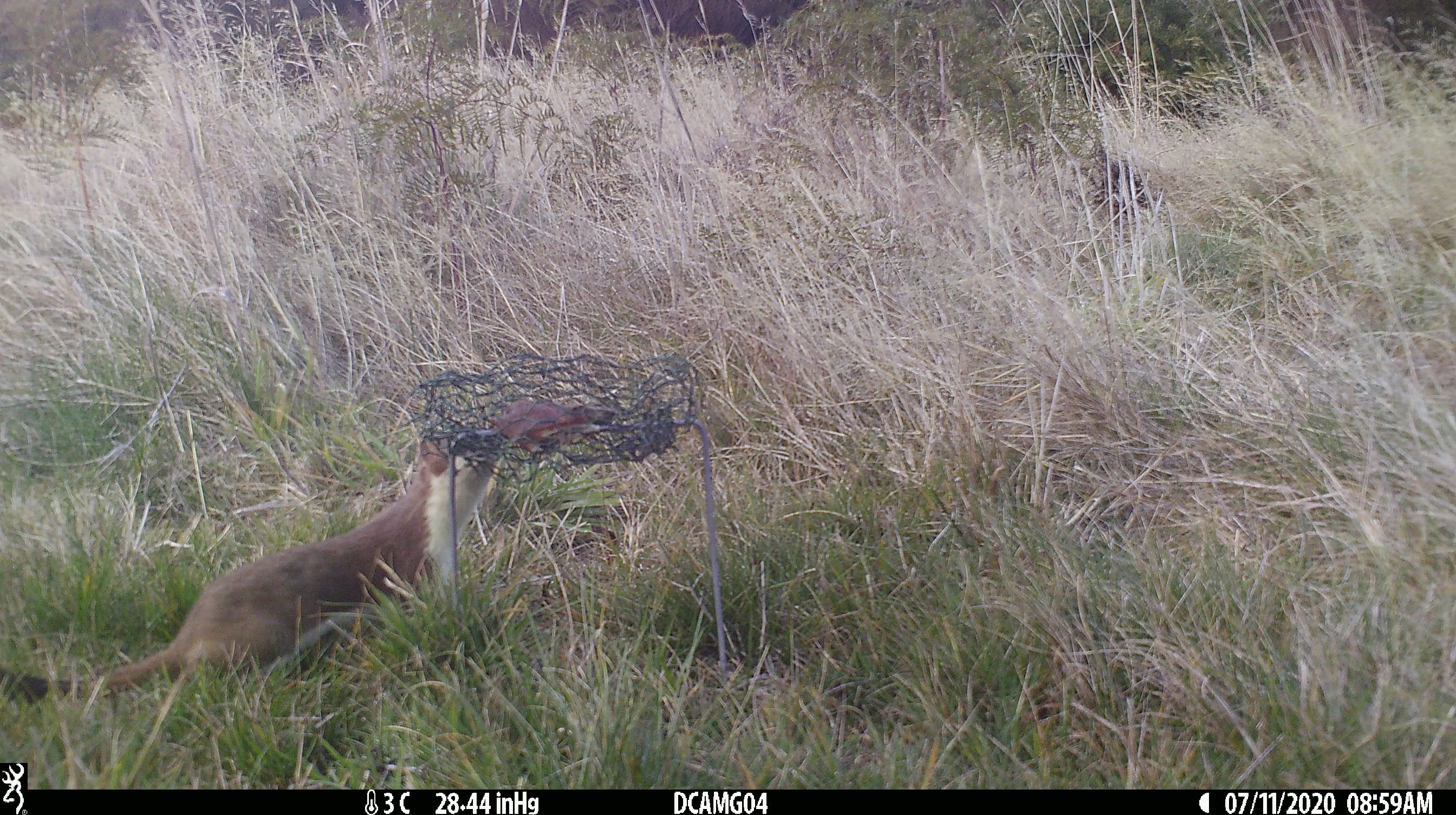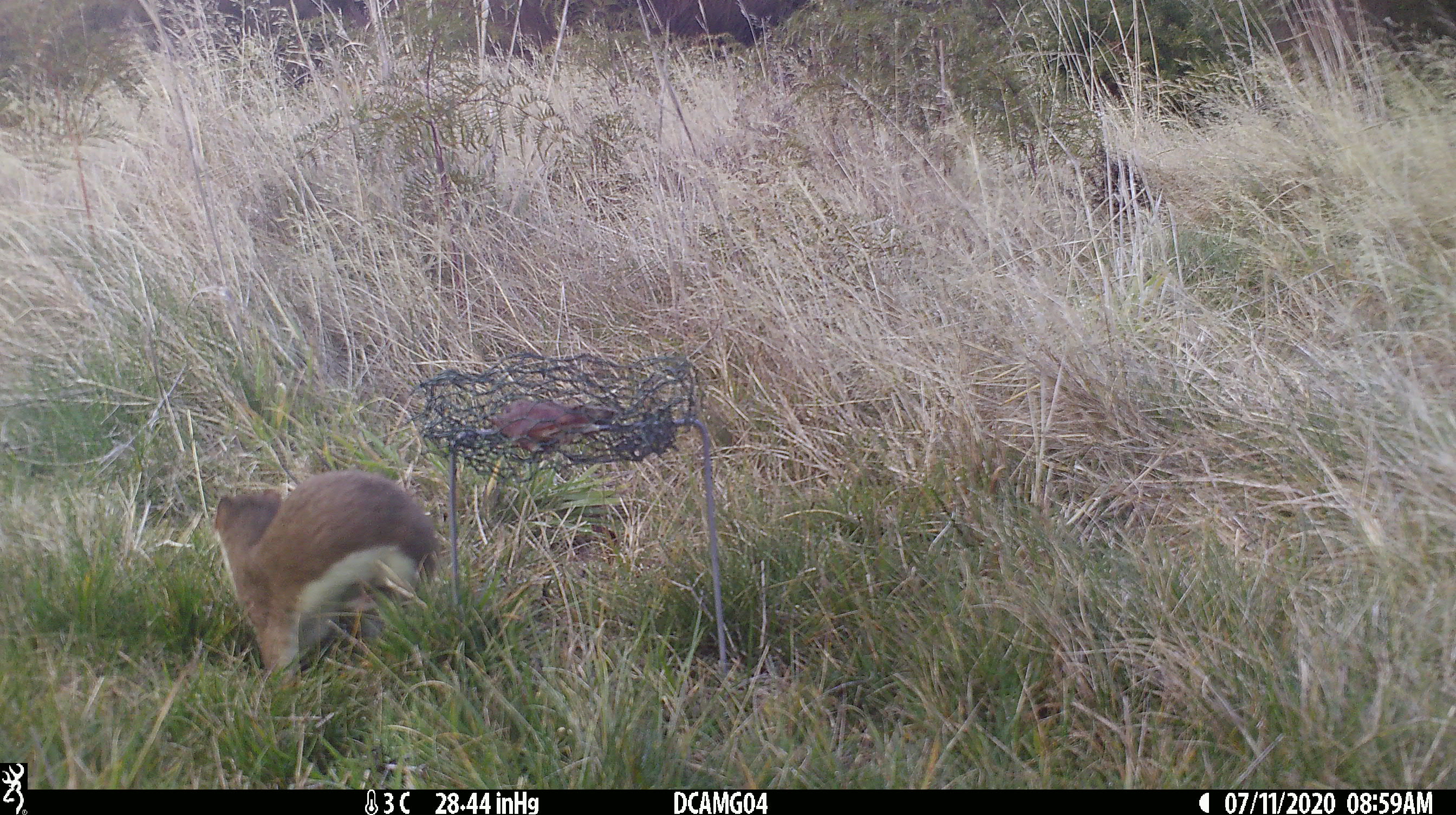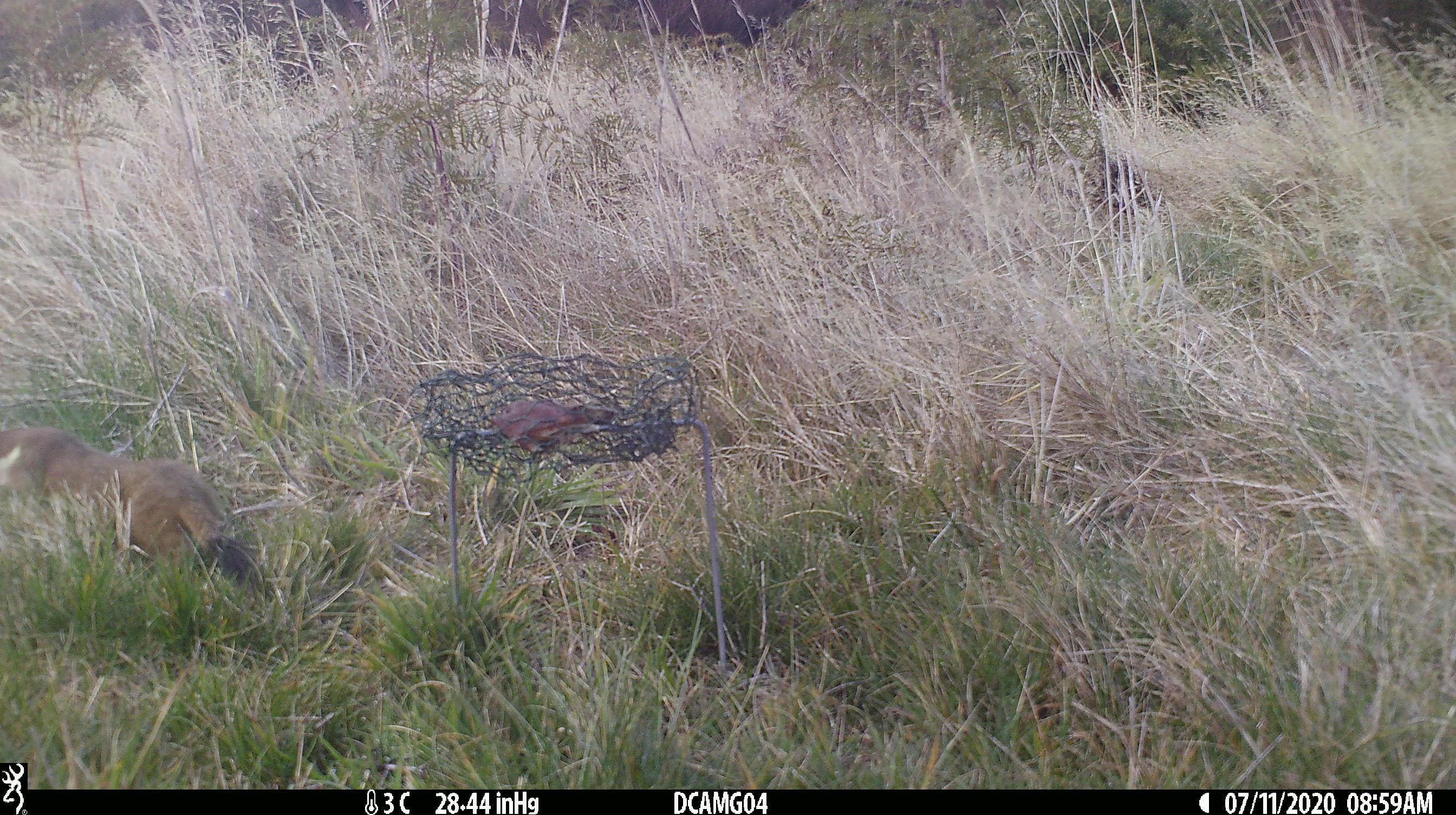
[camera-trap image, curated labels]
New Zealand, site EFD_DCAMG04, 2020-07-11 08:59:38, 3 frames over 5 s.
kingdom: Animalia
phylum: Chordata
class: Mammalia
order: Carnivora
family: Mustelidae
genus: Mustela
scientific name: Mustela erminea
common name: stoat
Stoat (Mustela erminea).